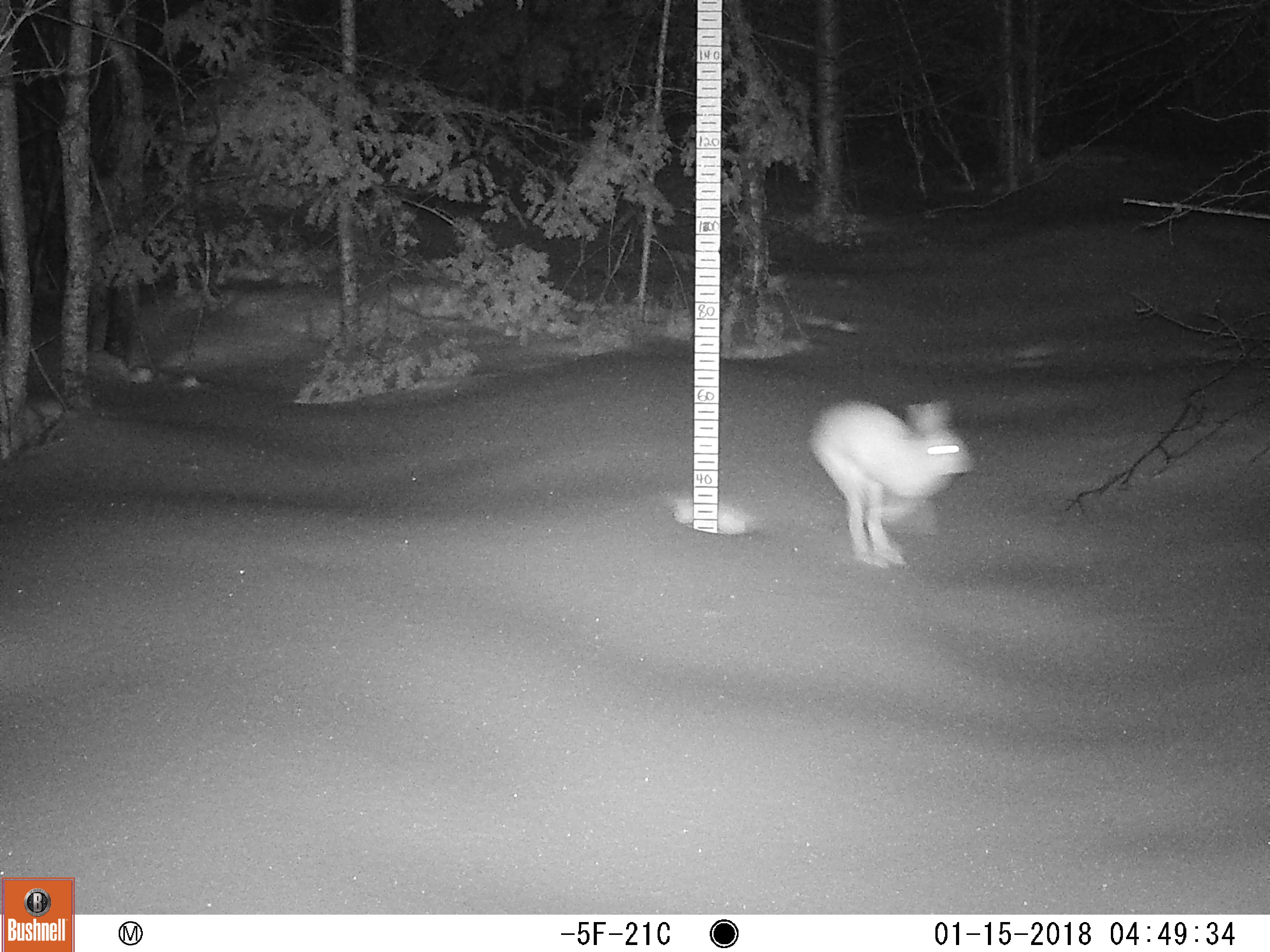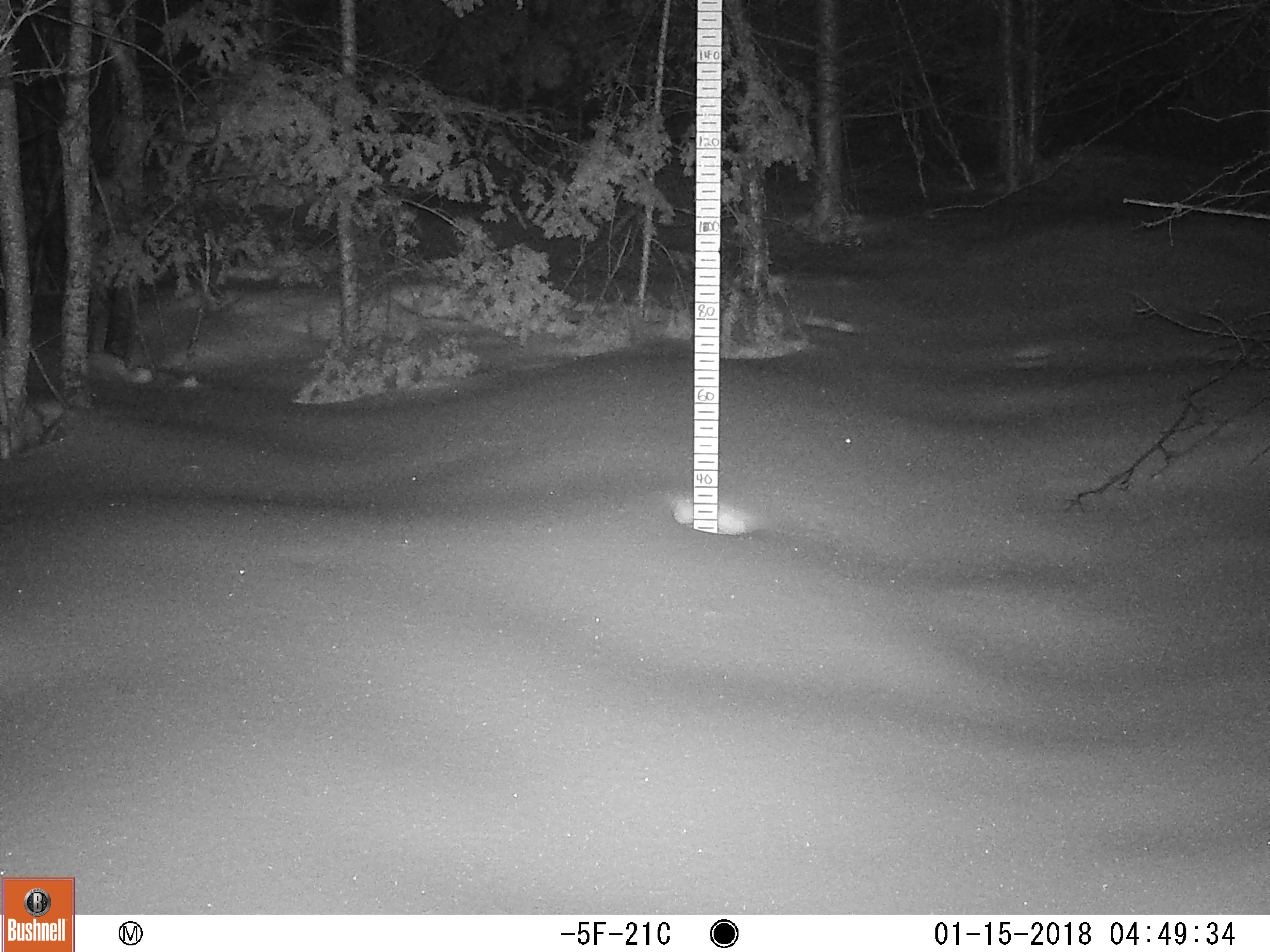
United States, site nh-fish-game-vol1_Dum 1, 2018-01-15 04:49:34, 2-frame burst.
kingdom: Animalia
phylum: Chordata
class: Mammalia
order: Lagomorpha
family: Leporidae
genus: Lepus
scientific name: Lepus americanus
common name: snowshoe hare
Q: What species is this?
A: Snowshoe hare (Lepus americanus).